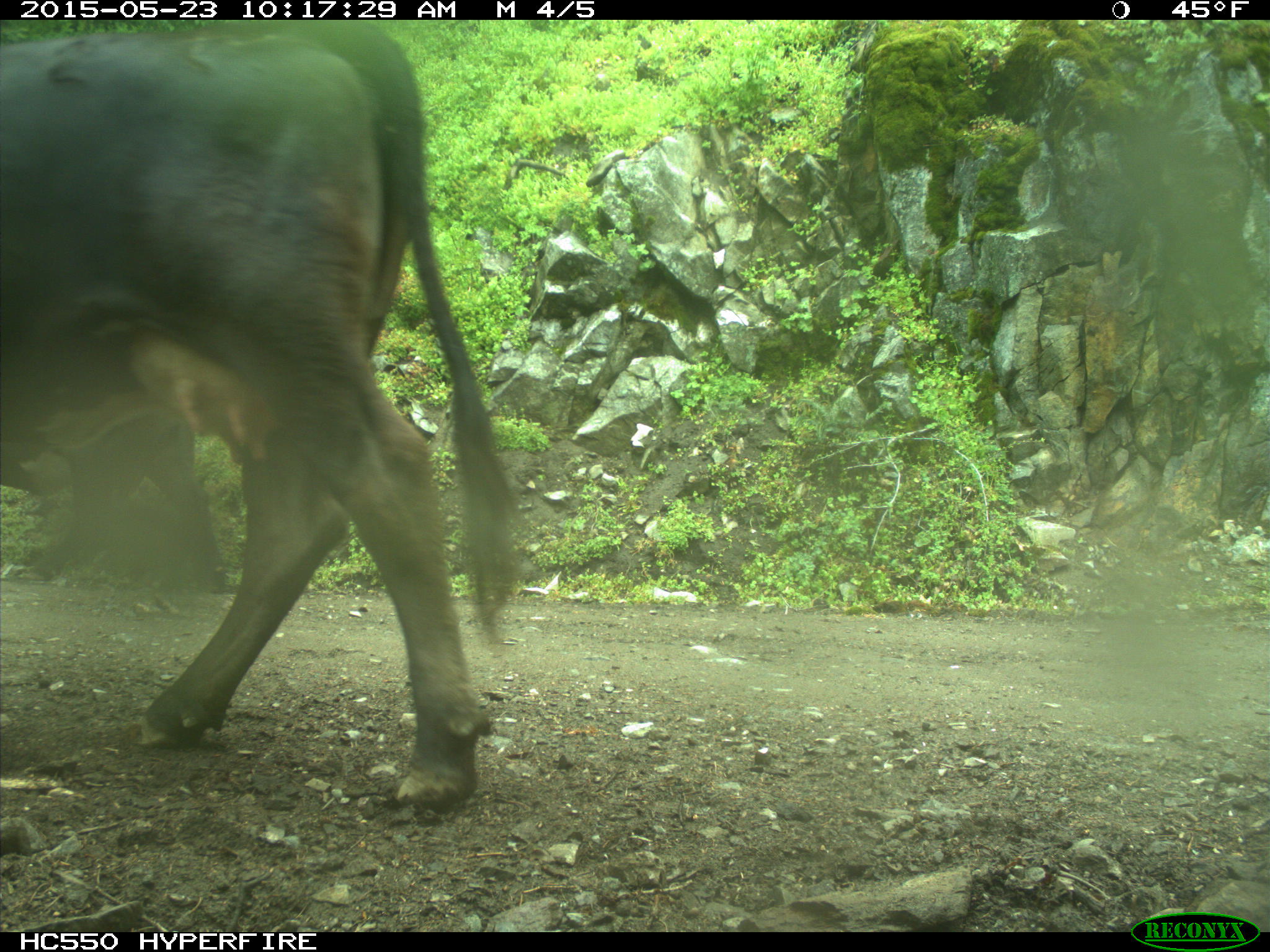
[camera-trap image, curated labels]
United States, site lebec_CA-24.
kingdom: Animalia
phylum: Chordata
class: Mammalia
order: Artiodactyla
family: Bovidae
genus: Bos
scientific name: Bos taurus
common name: domestic cow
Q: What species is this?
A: Bos taurus (domestic cow).